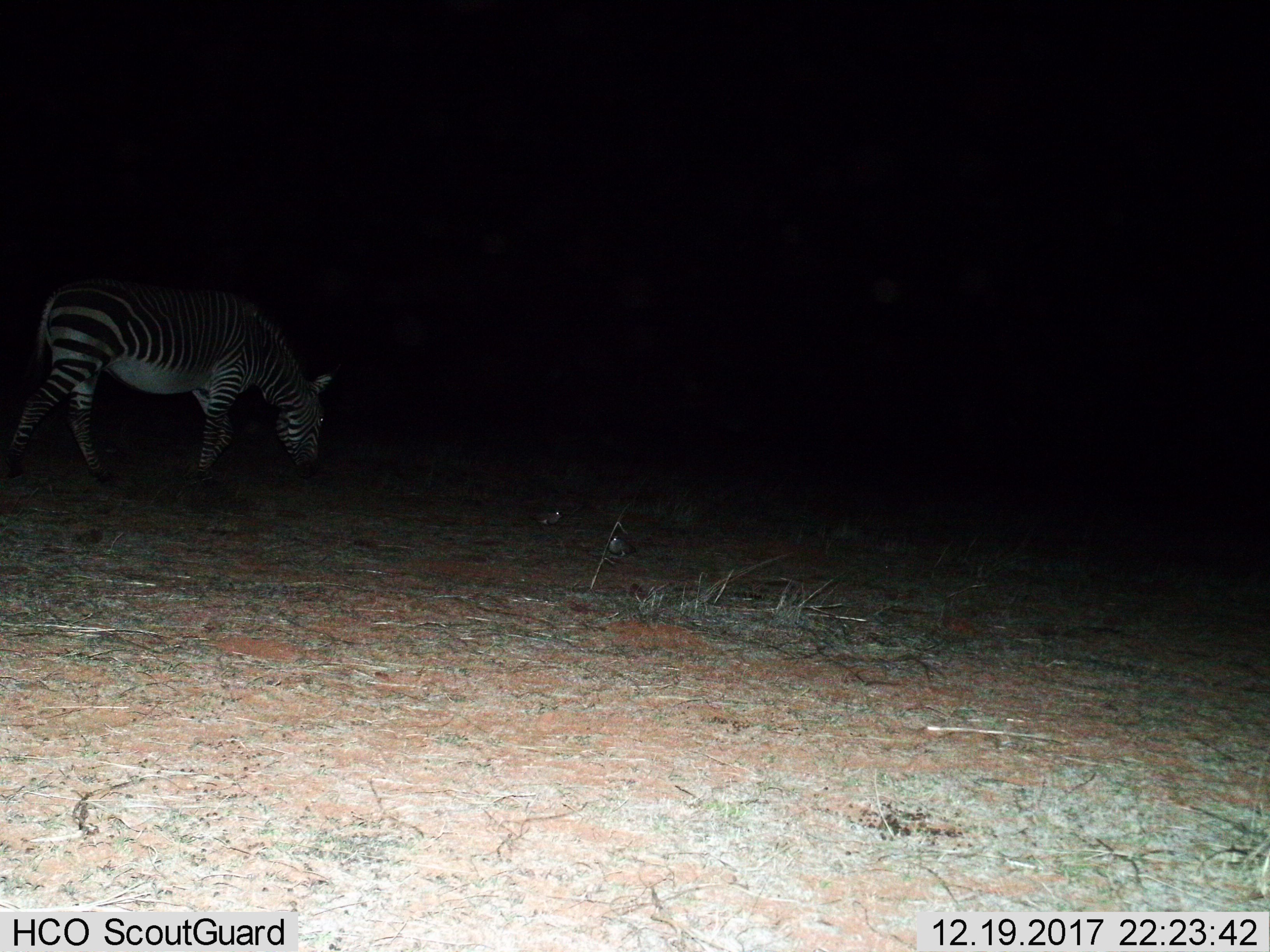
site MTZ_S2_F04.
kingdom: Animalia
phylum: Chordata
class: Mammalia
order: Perissodactyla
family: Equidae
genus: Equus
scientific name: Equus zebra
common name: mountain zebra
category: zebramountain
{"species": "zebramountain (mountain zebra) (Equus zebra)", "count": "1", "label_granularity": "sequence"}